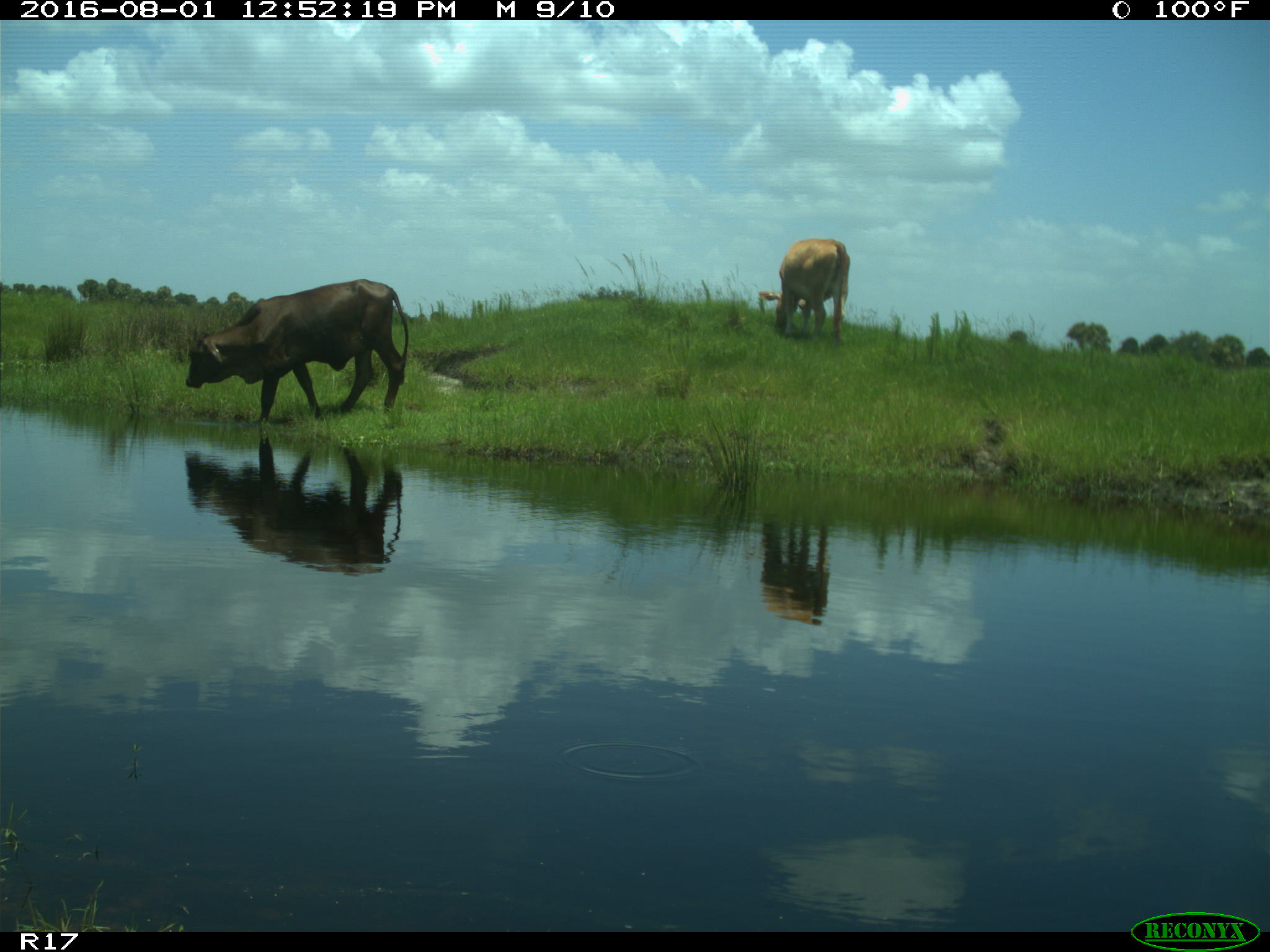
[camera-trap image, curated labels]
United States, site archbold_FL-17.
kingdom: Animalia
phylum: Chordata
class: Mammalia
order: Artiodactyla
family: Bovidae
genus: Bos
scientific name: Bos taurus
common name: domestic cow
Bos taurus (domestic cow).